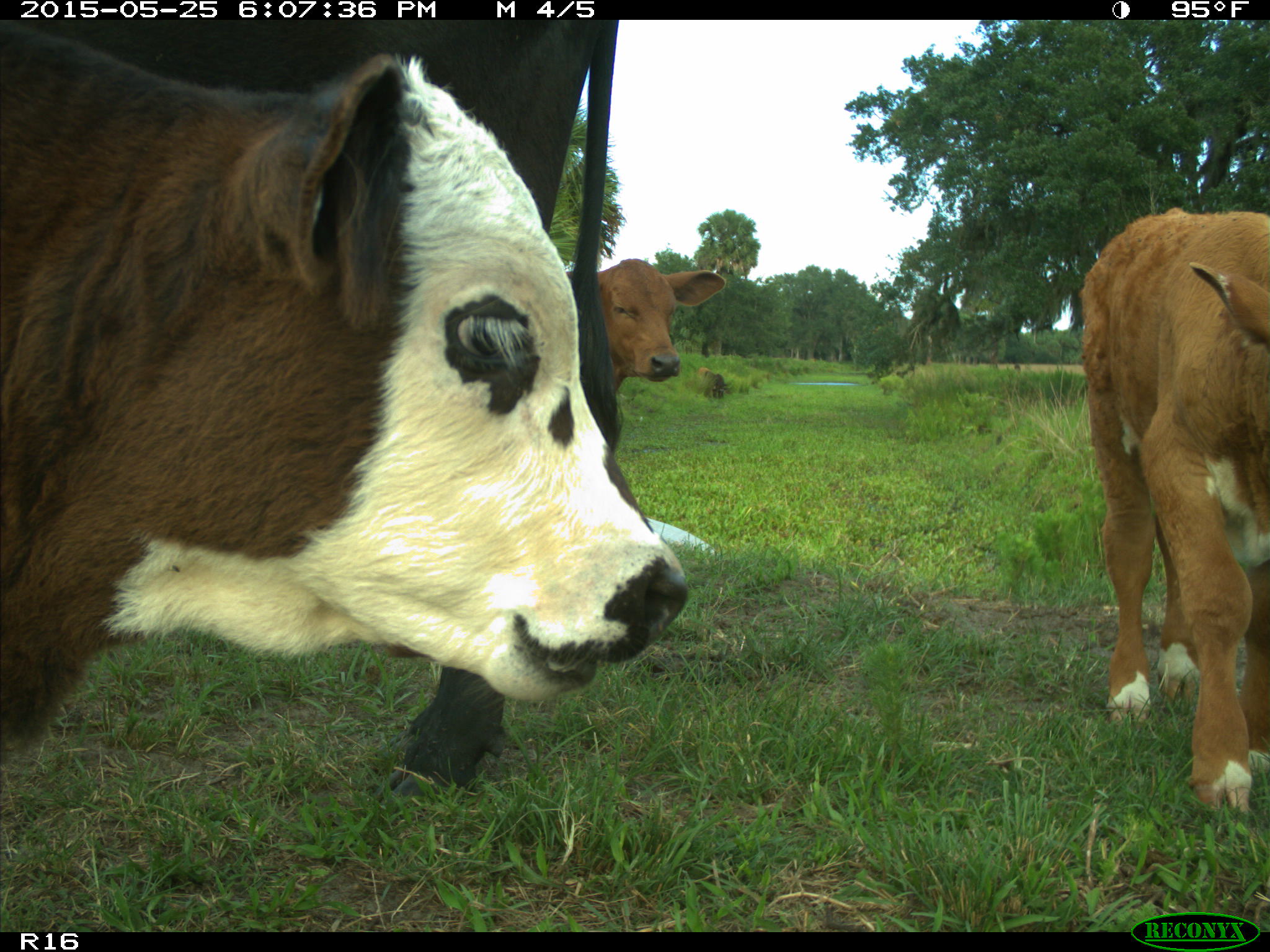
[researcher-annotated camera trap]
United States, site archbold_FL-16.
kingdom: Animalia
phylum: Chordata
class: Mammalia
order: Artiodactyla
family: Bovidae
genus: Bos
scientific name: Bos taurus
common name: domestic cow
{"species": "Bos taurus (domestic cow)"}